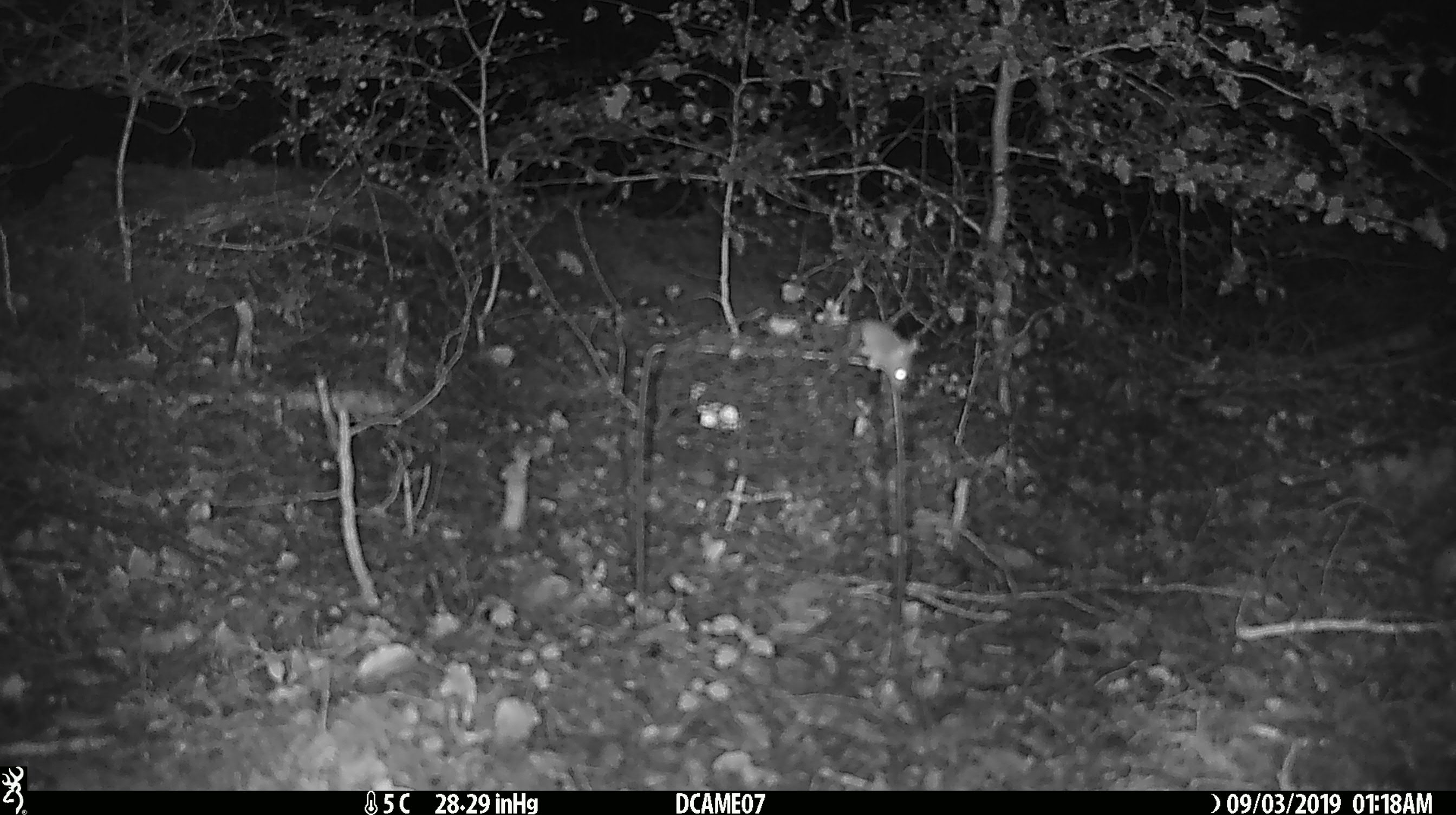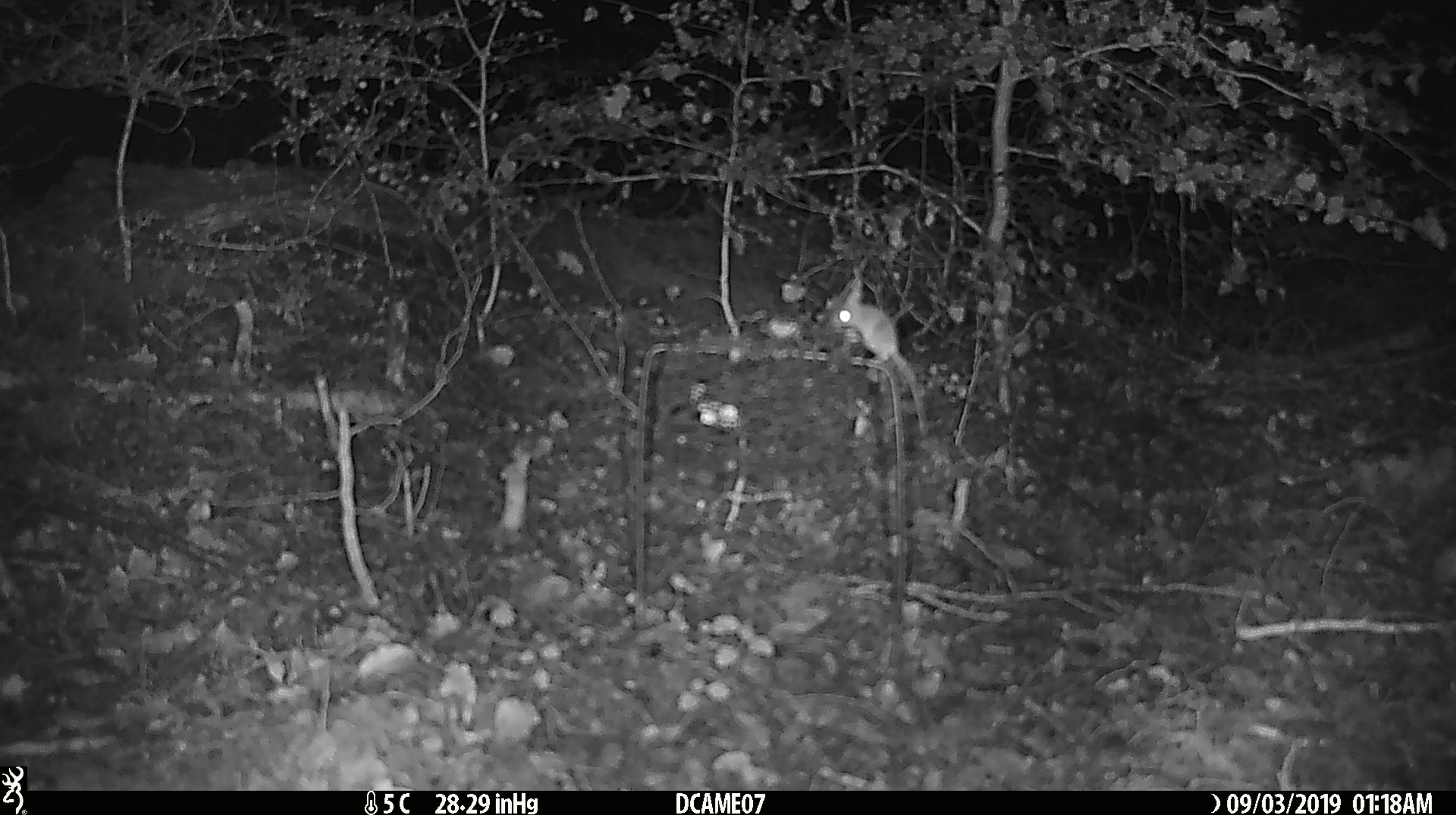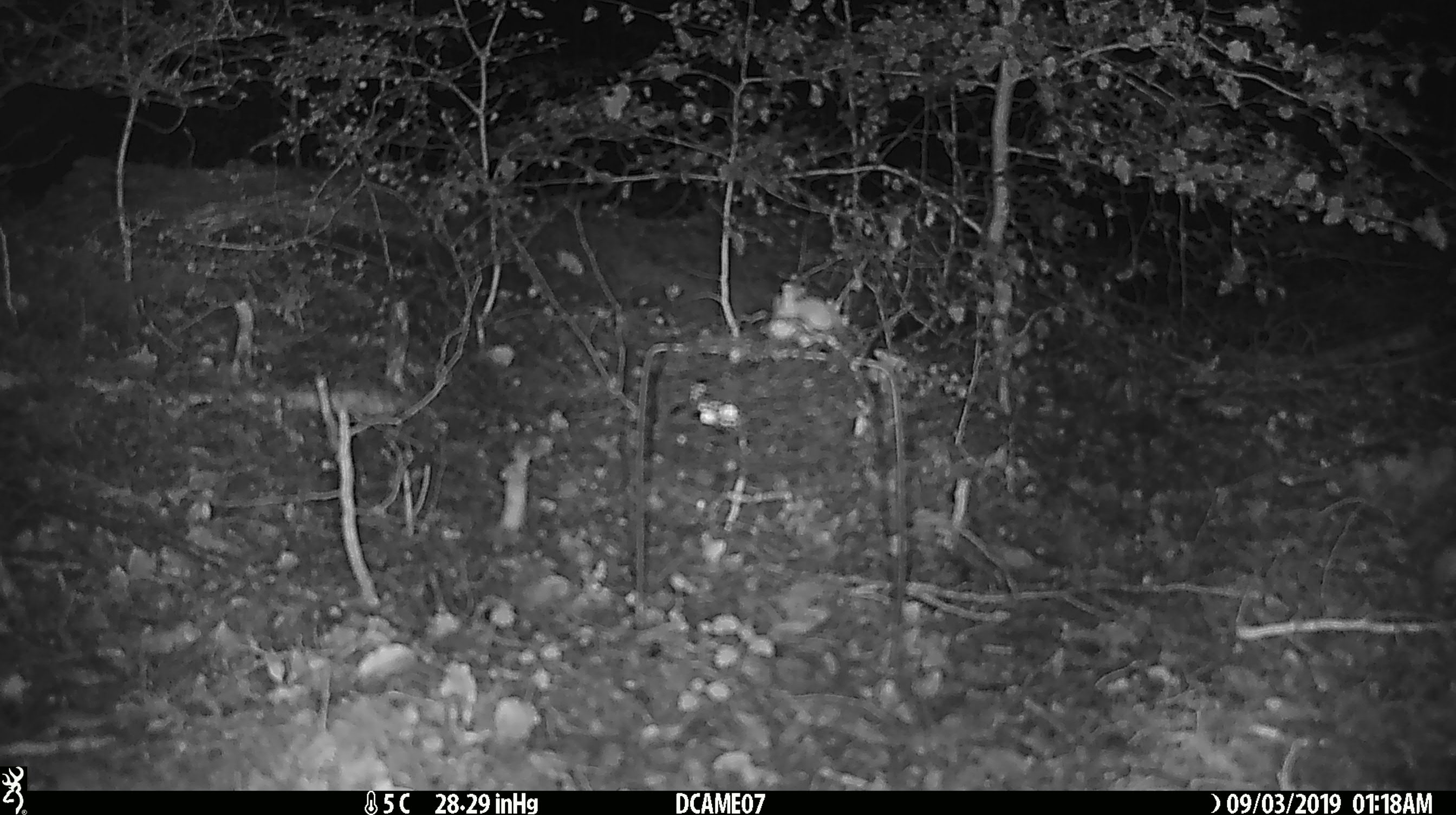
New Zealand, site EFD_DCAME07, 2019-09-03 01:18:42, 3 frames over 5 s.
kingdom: Animalia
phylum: Chordata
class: Mammalia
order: Rodentia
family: Muridae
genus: Mus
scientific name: Mus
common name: mouse